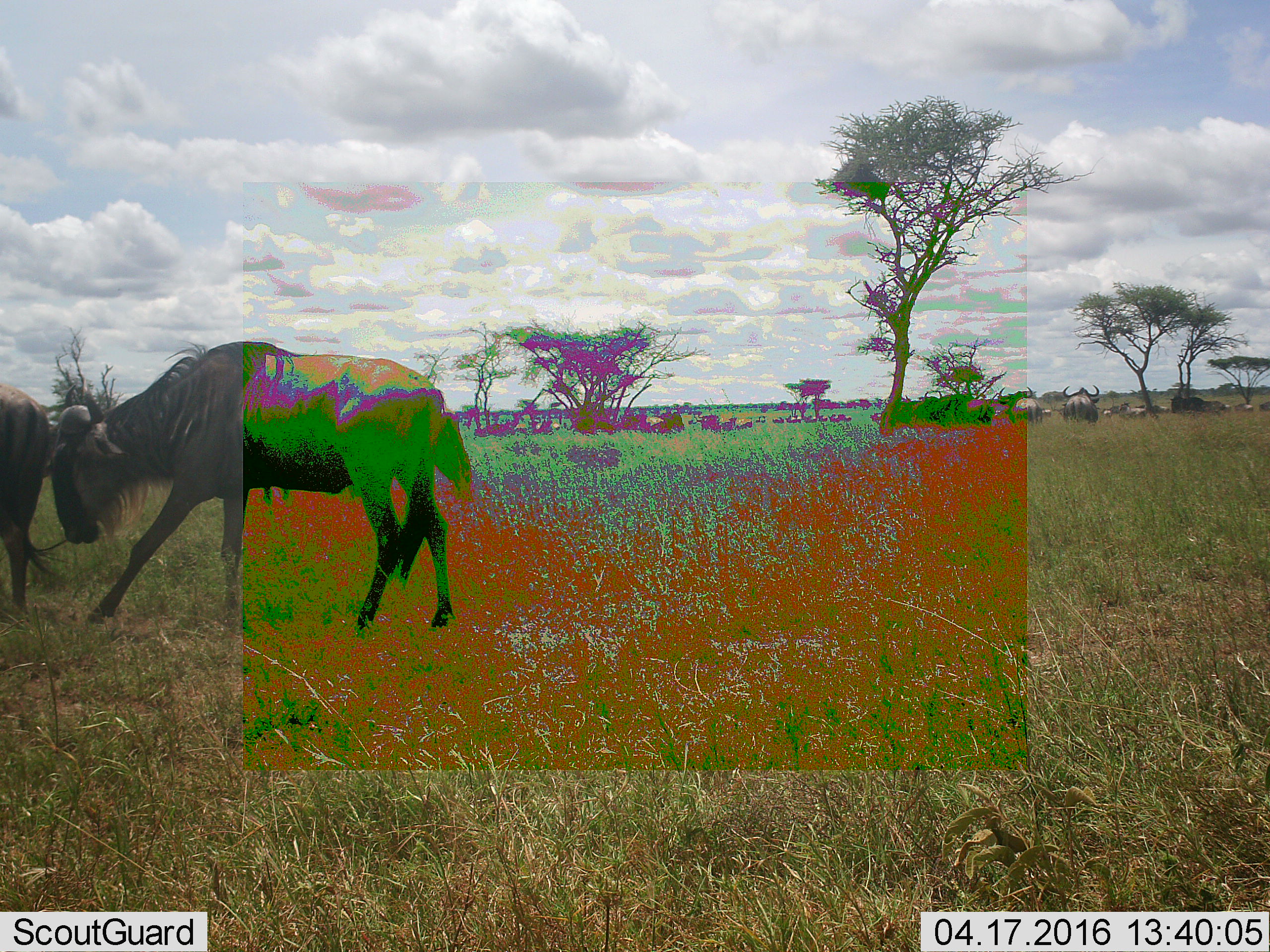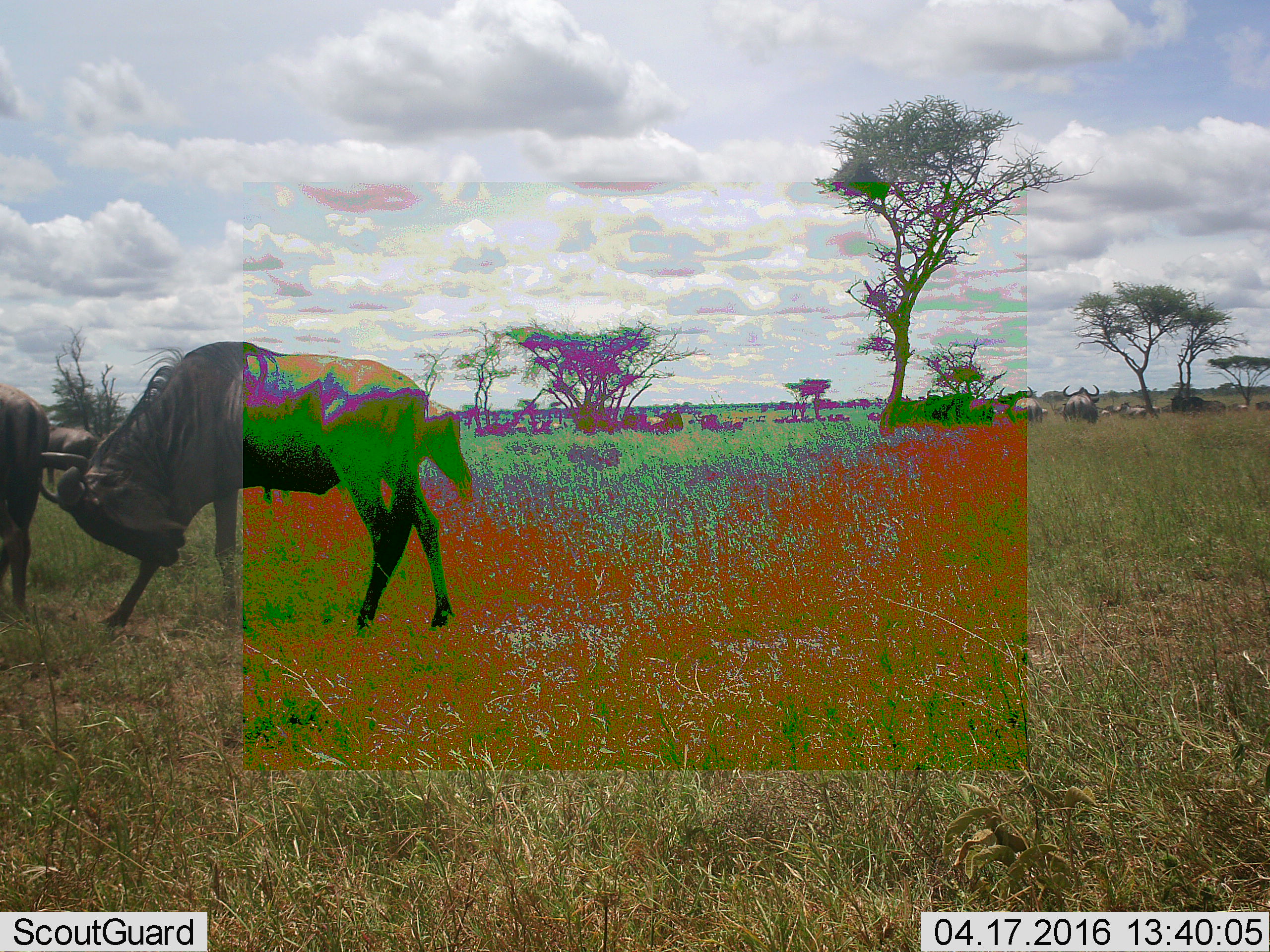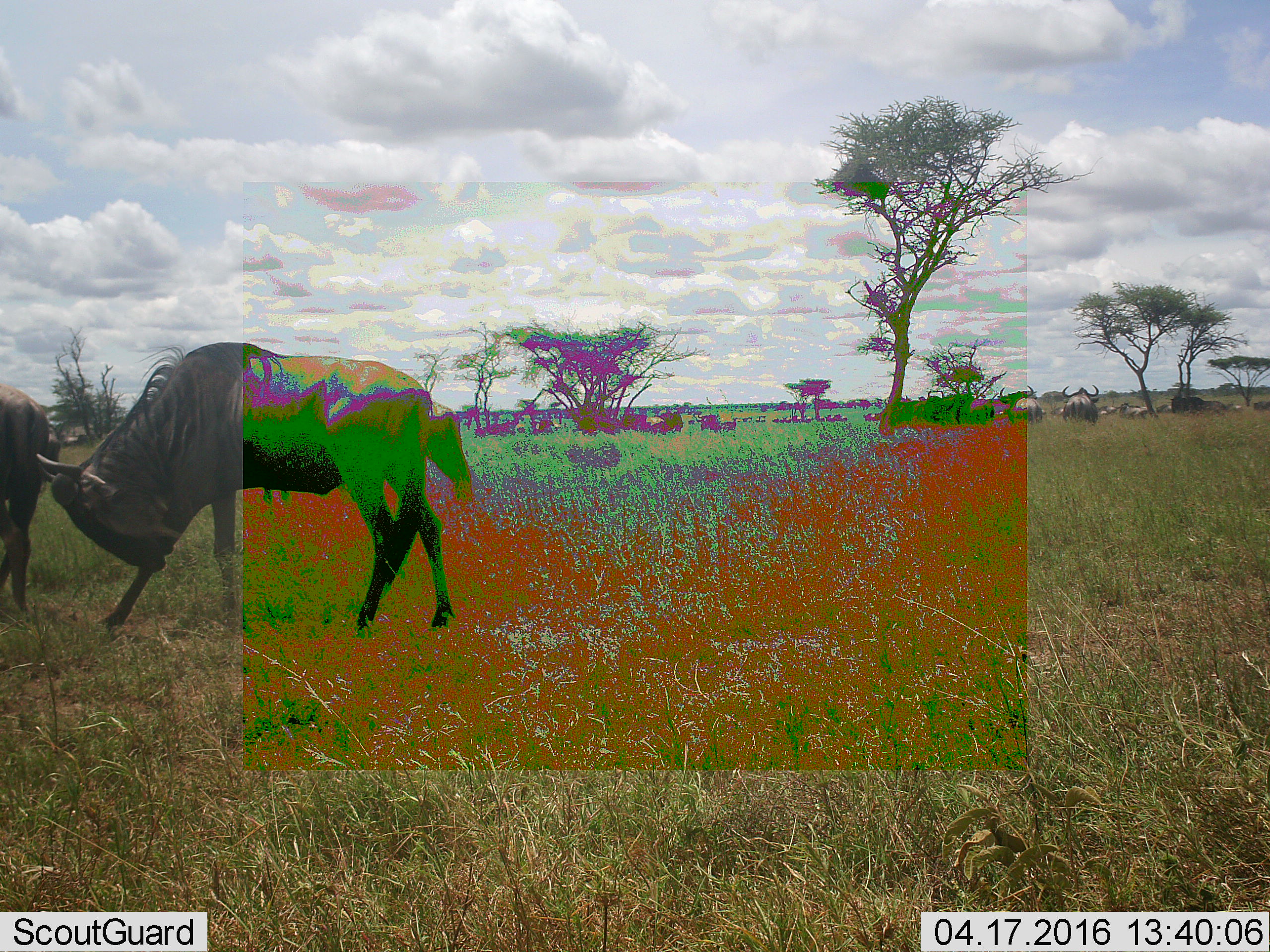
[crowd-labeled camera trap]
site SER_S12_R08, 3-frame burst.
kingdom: Animalia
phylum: Chordata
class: Mammalia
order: Artiodactyla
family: Bovidae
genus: Connochaetes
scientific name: Connochaetes taurinus taurinus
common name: blue wildebeest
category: wildebeestblue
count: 11-50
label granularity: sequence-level